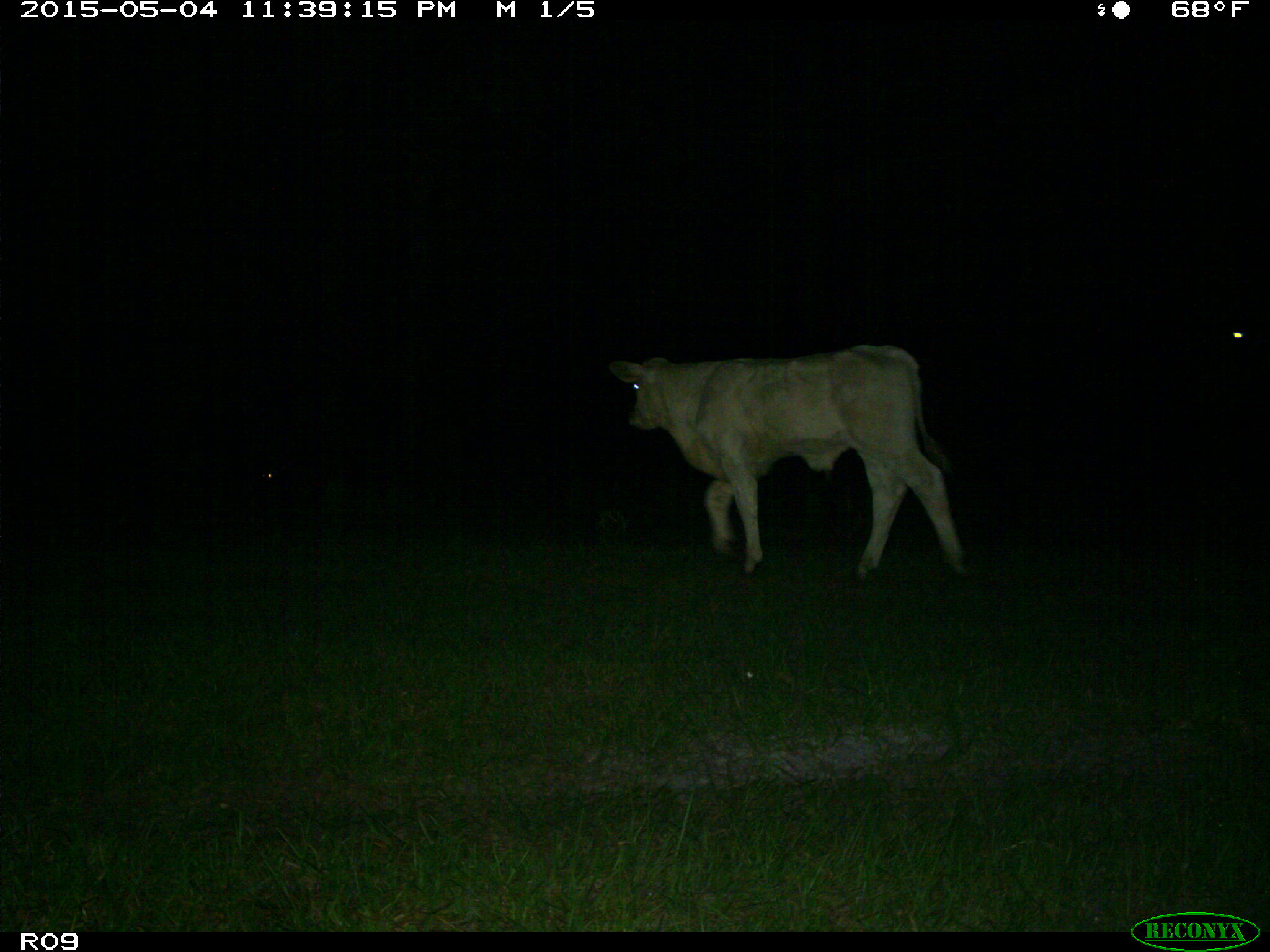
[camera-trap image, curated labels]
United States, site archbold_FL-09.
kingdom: Animalia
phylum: Chordata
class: Mammalia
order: Artiodactyla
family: Bovidae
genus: Bos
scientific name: Bos taurus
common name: domestic cow